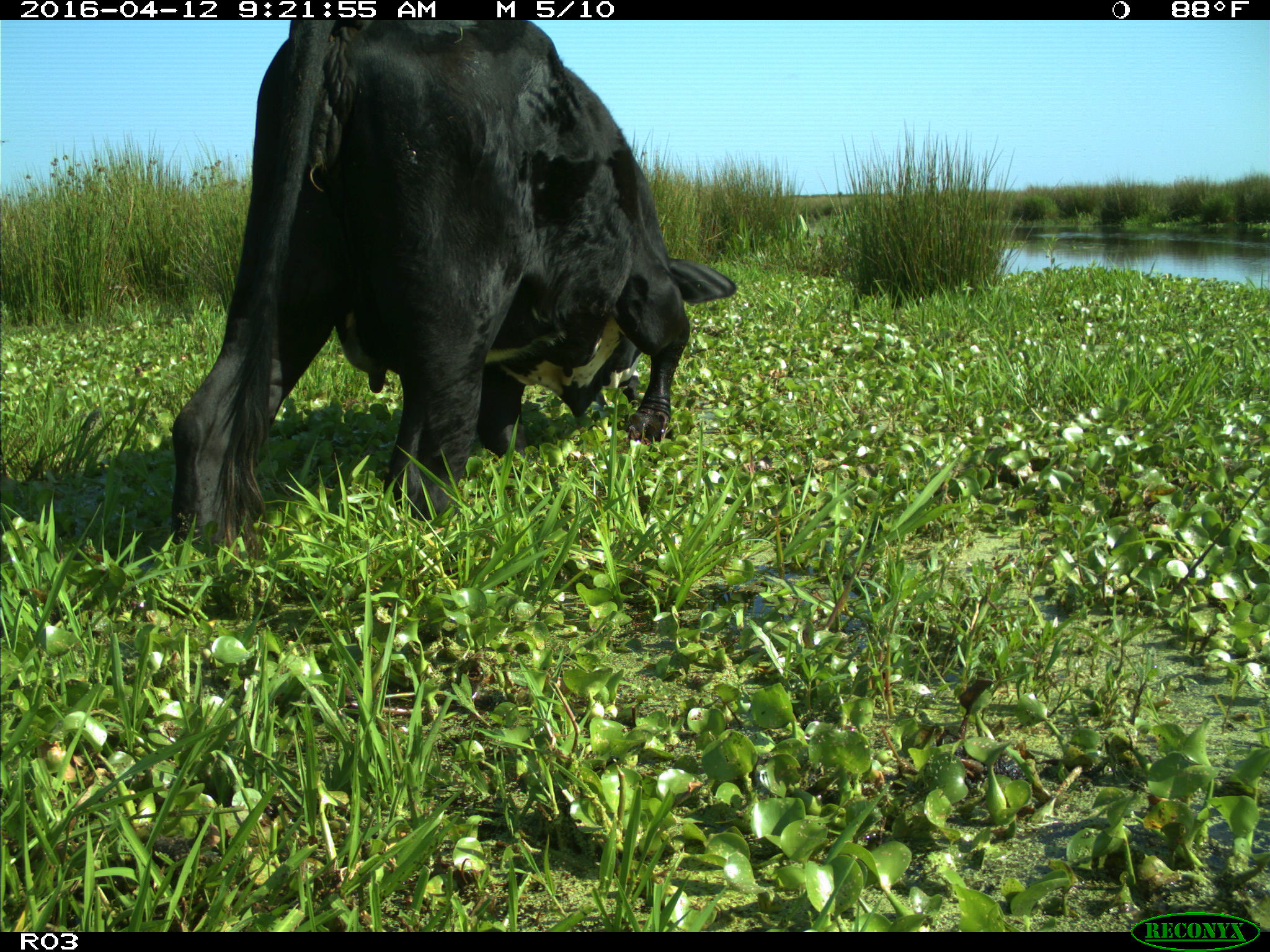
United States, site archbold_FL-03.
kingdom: Animalia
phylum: Chordata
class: Mammalia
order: Artiodactyla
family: Bovidae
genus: Bos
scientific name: Bos taurus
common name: domestic cow